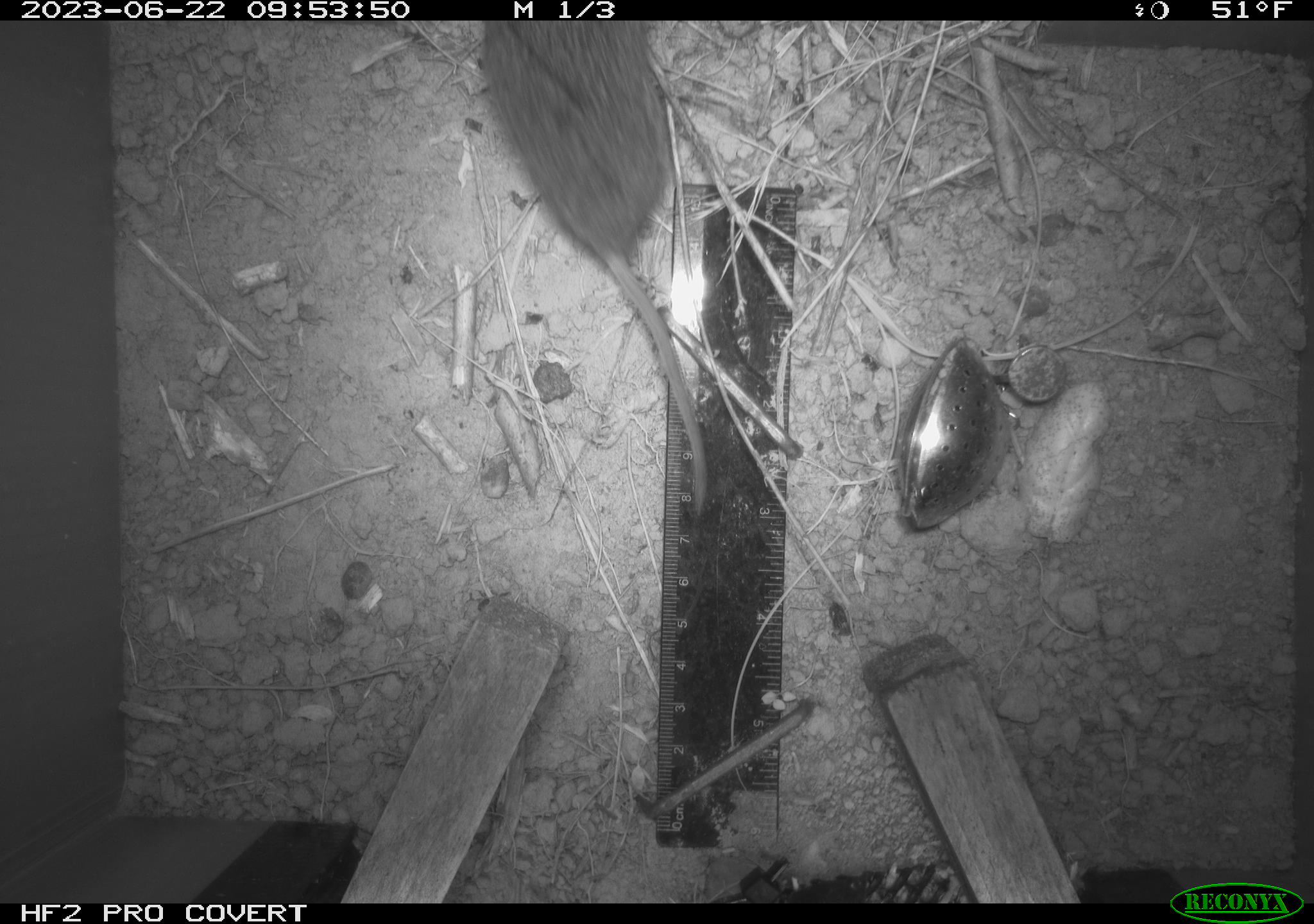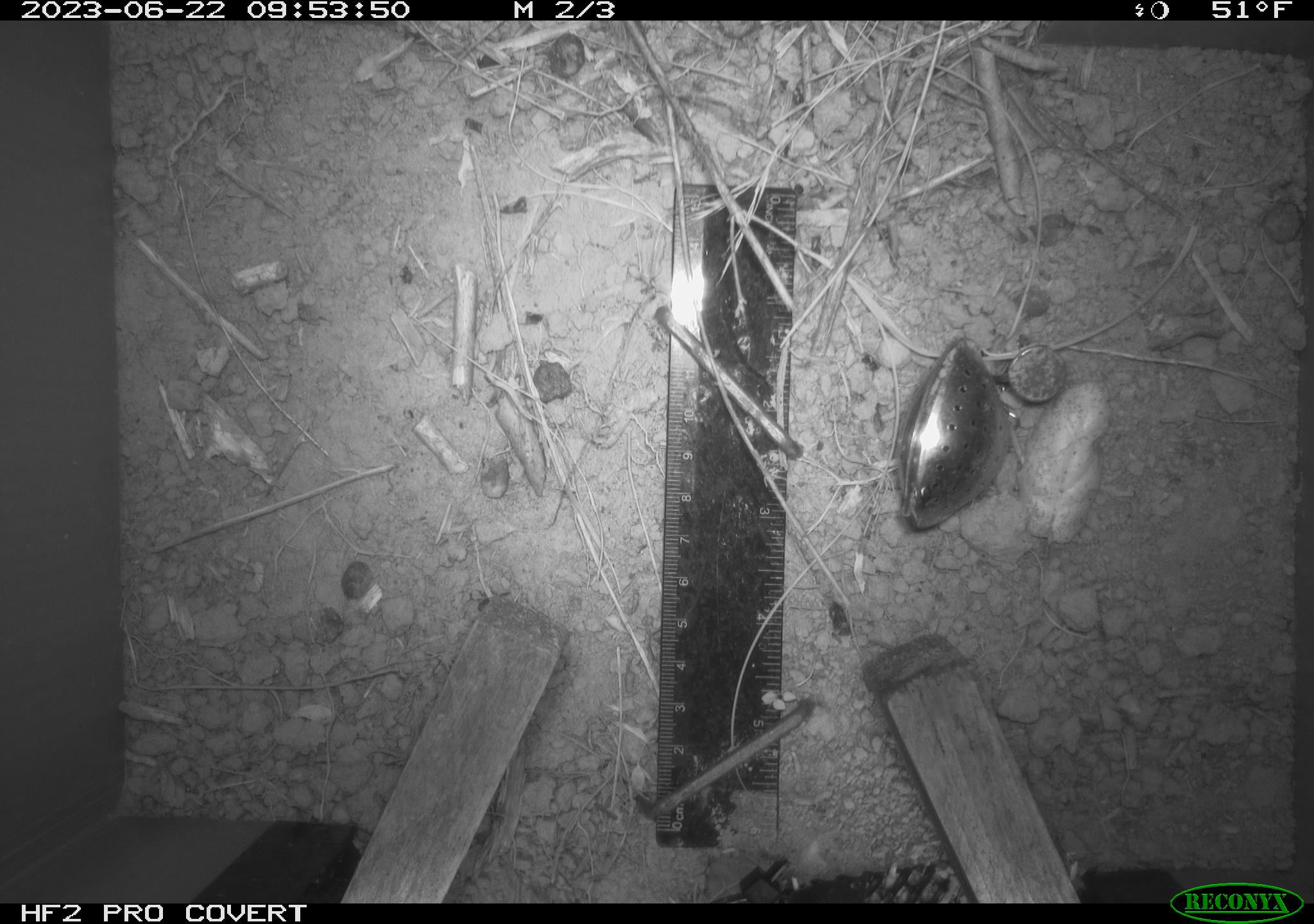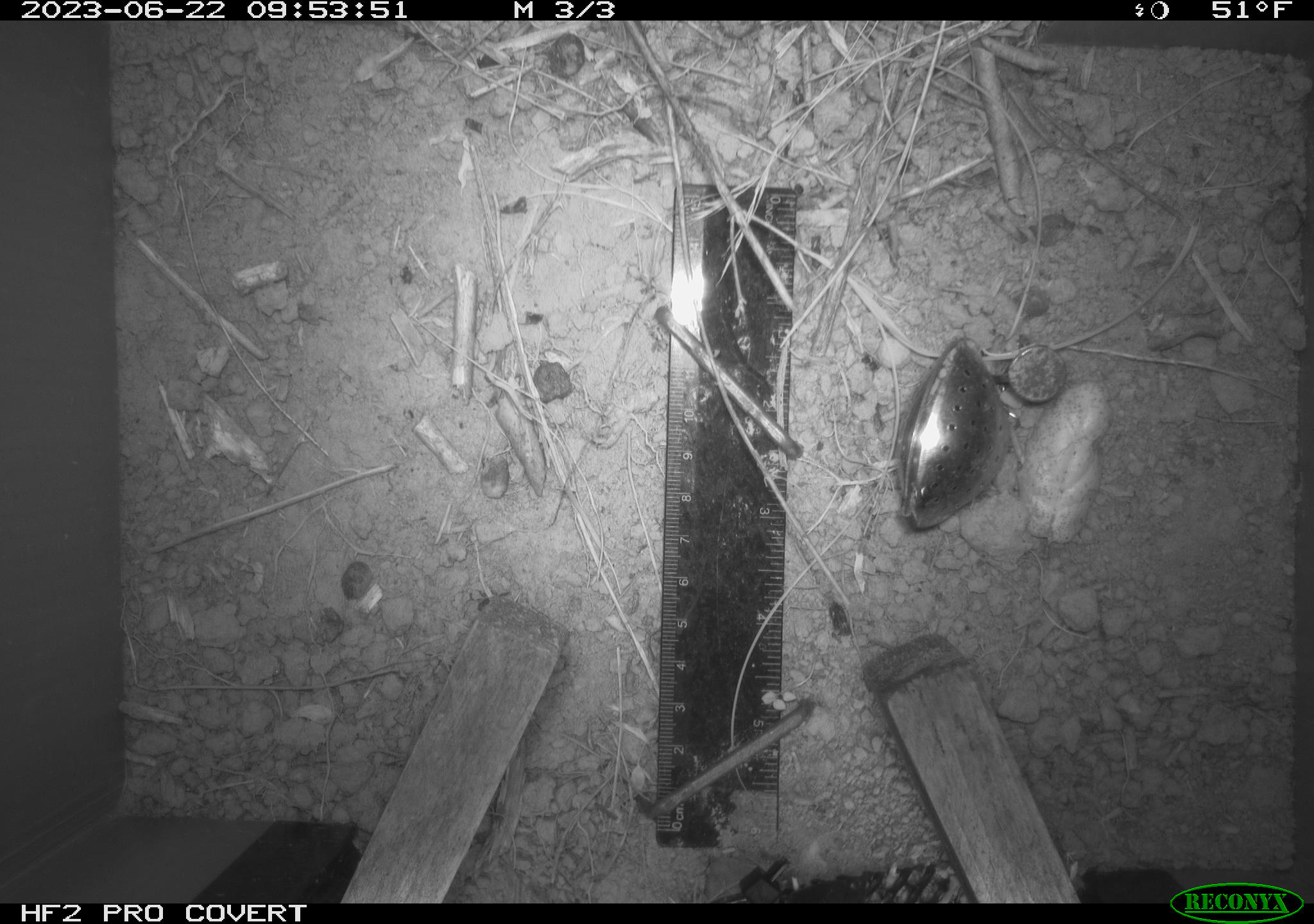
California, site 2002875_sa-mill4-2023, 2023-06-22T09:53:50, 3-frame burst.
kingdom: Animalia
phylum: Chordata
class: Mammalia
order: Rodentia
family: Cricetidae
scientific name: Arvicolinae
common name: voles, lemmings, and muskrats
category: arvicolinae subfamily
Arvicolinae subfamily (voles, lemmings, and muskrats) (Arvicolinae).